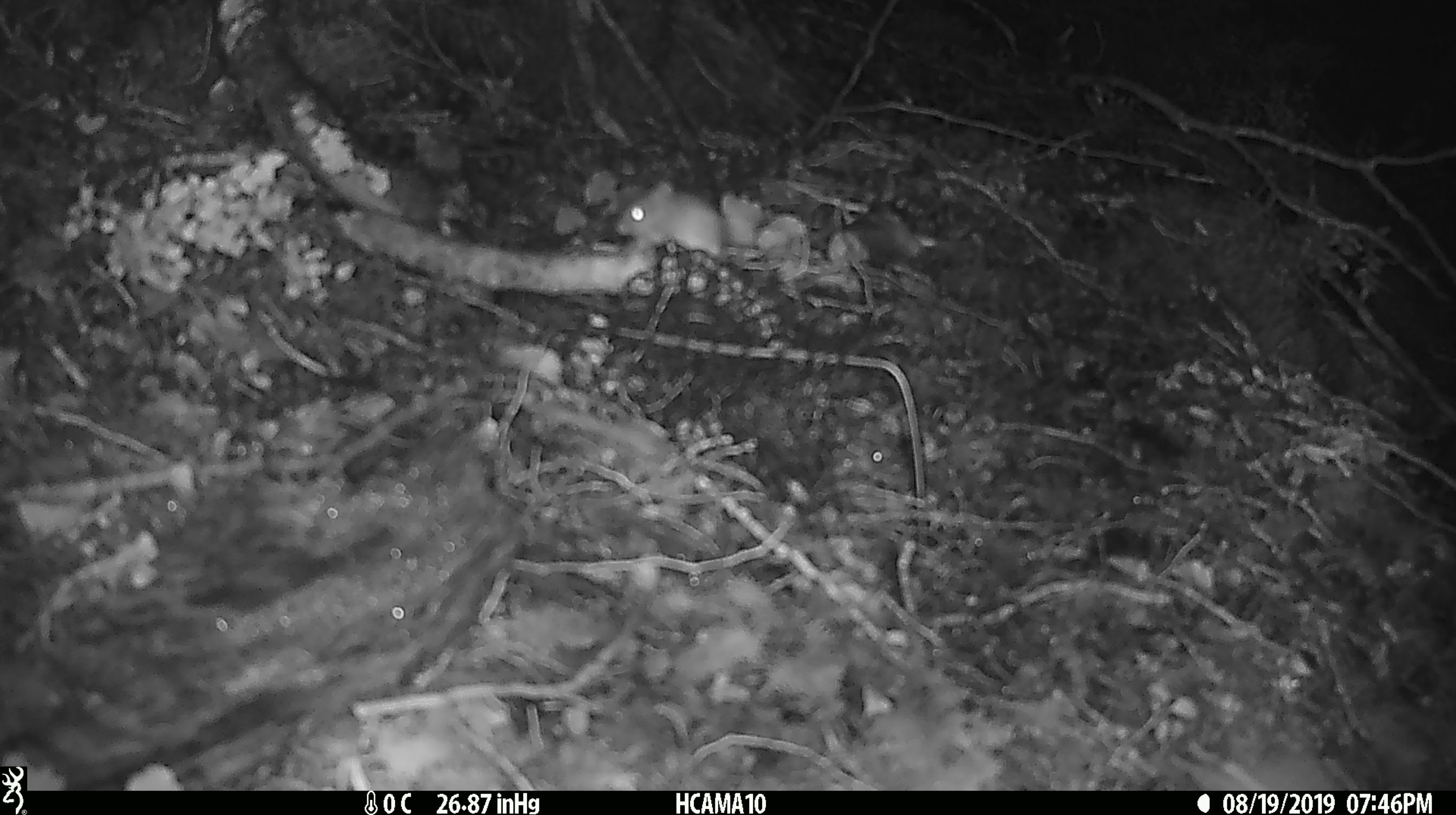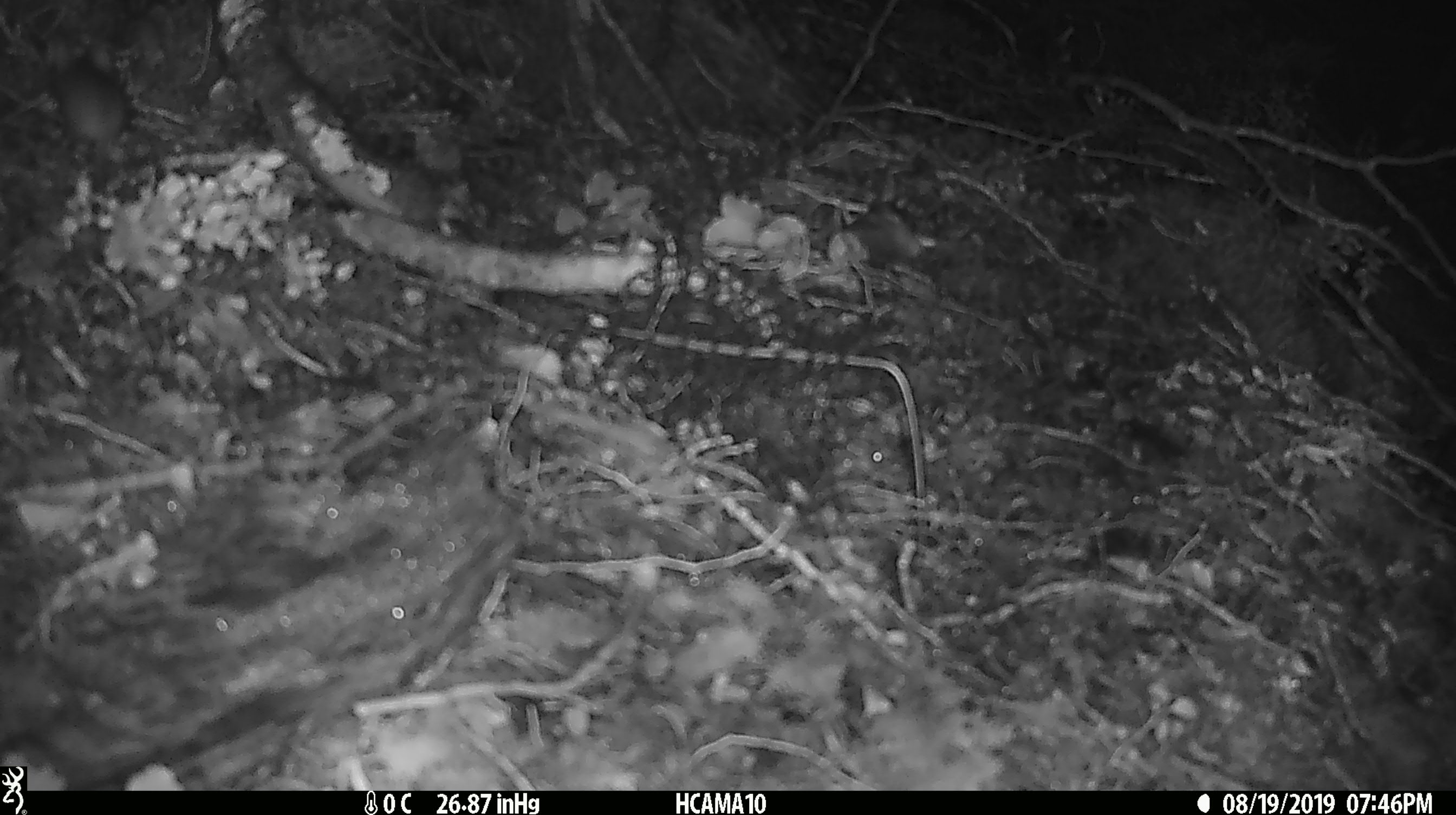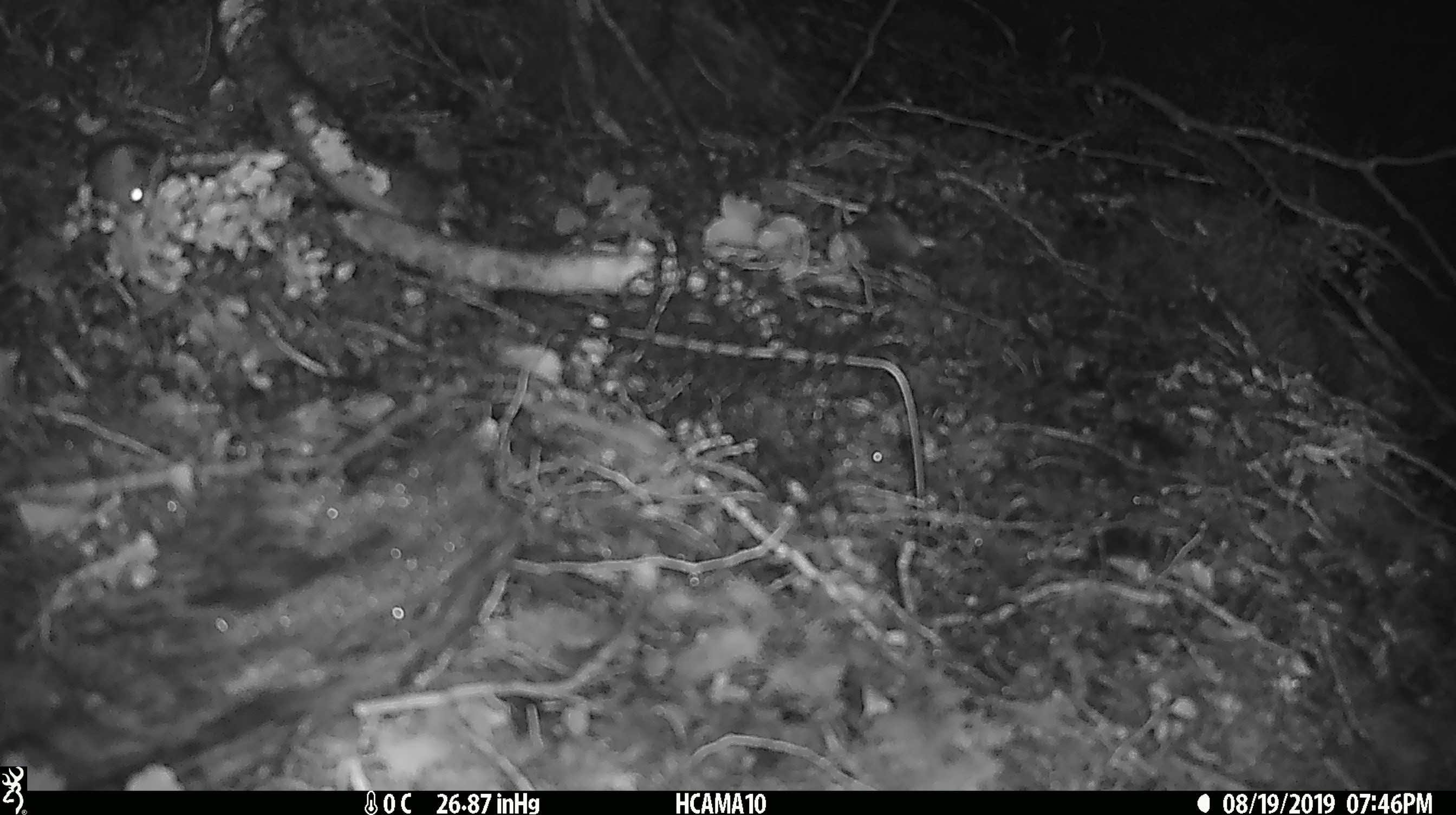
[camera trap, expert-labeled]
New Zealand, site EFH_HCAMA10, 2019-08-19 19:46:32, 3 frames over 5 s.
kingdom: Animalia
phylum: Chordata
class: Mammalia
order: Rodentia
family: Muridae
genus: Mus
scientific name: Mus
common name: mouse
Mouse (Mus).